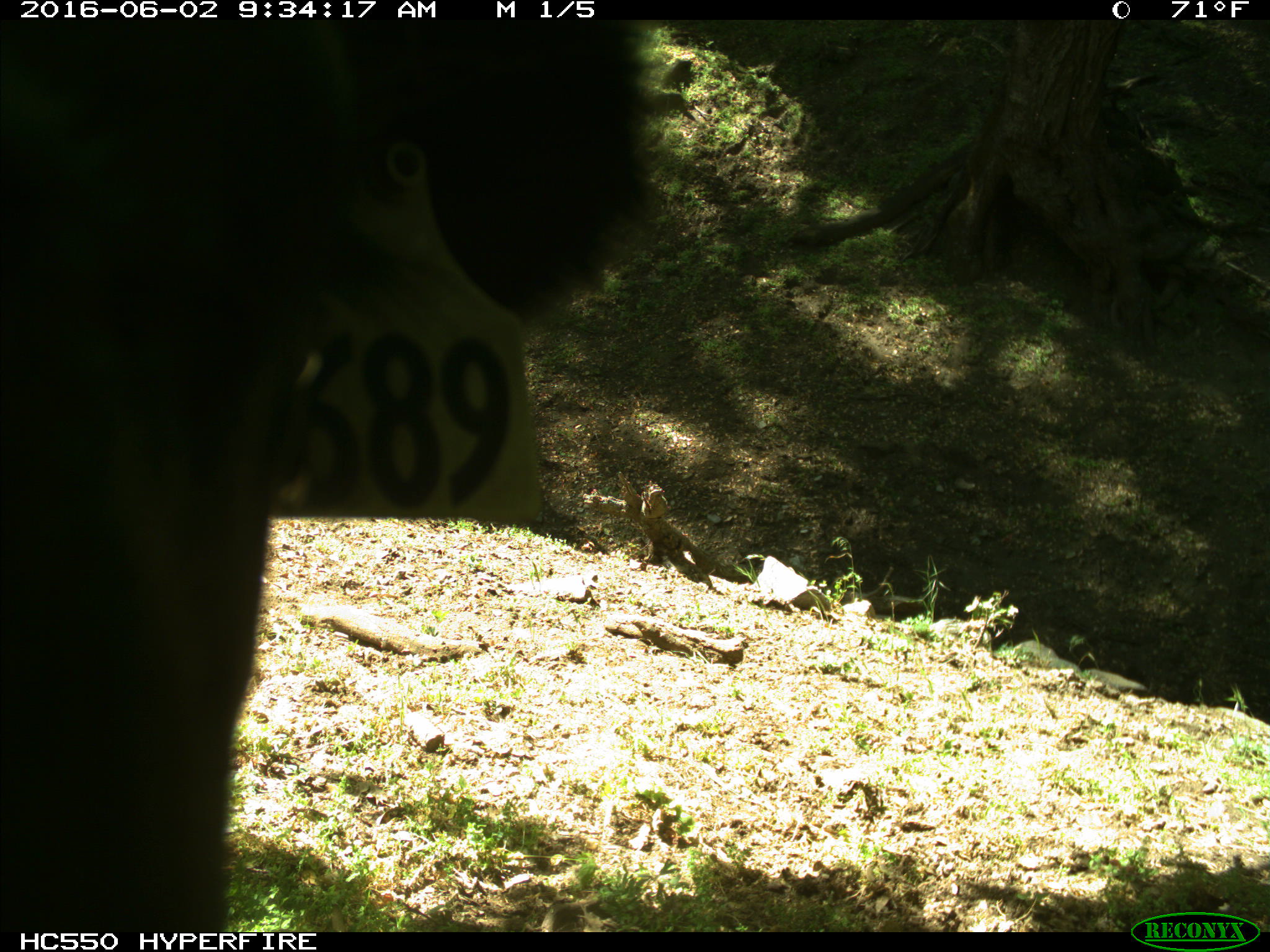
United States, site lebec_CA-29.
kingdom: Animalia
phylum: Chordata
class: Mammalia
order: Artiodactyla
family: Bovidae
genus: Bos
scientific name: Bos taurus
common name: domestic cow